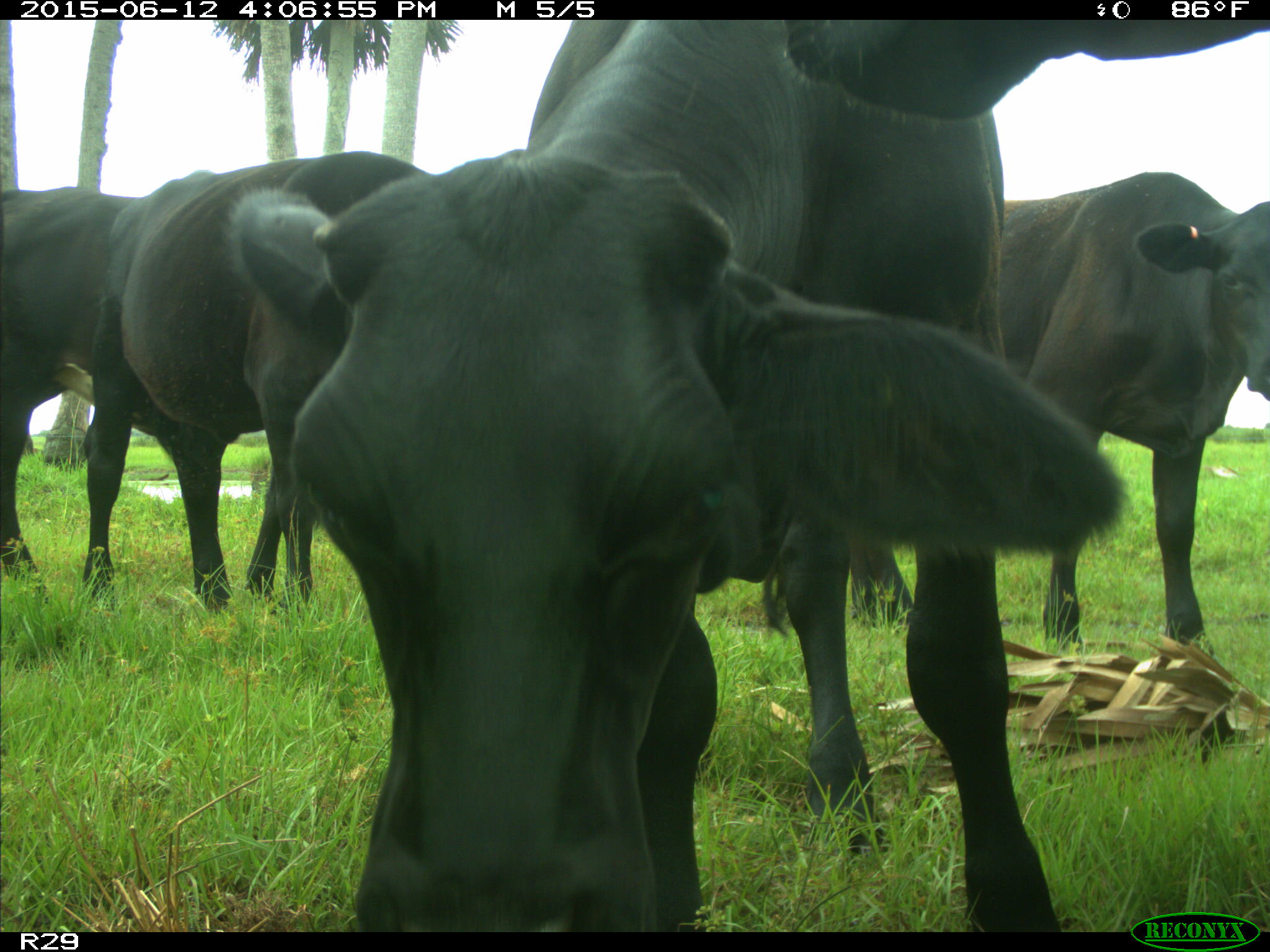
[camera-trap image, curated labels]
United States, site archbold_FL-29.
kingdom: Animalia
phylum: Chordata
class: Mammalia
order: Artiodactyla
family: Bovidae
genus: Bos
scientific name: Bos taurus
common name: domestic cow